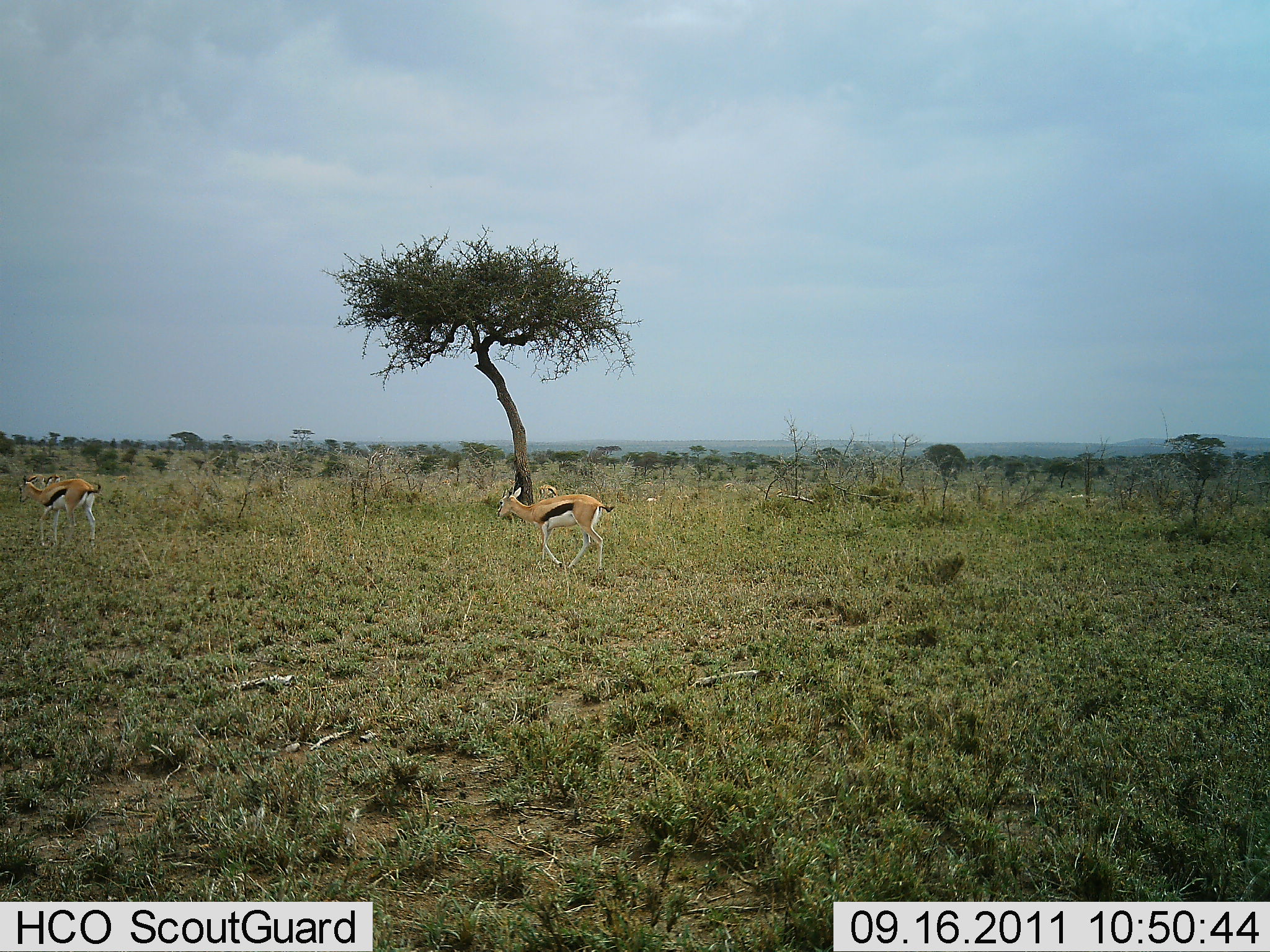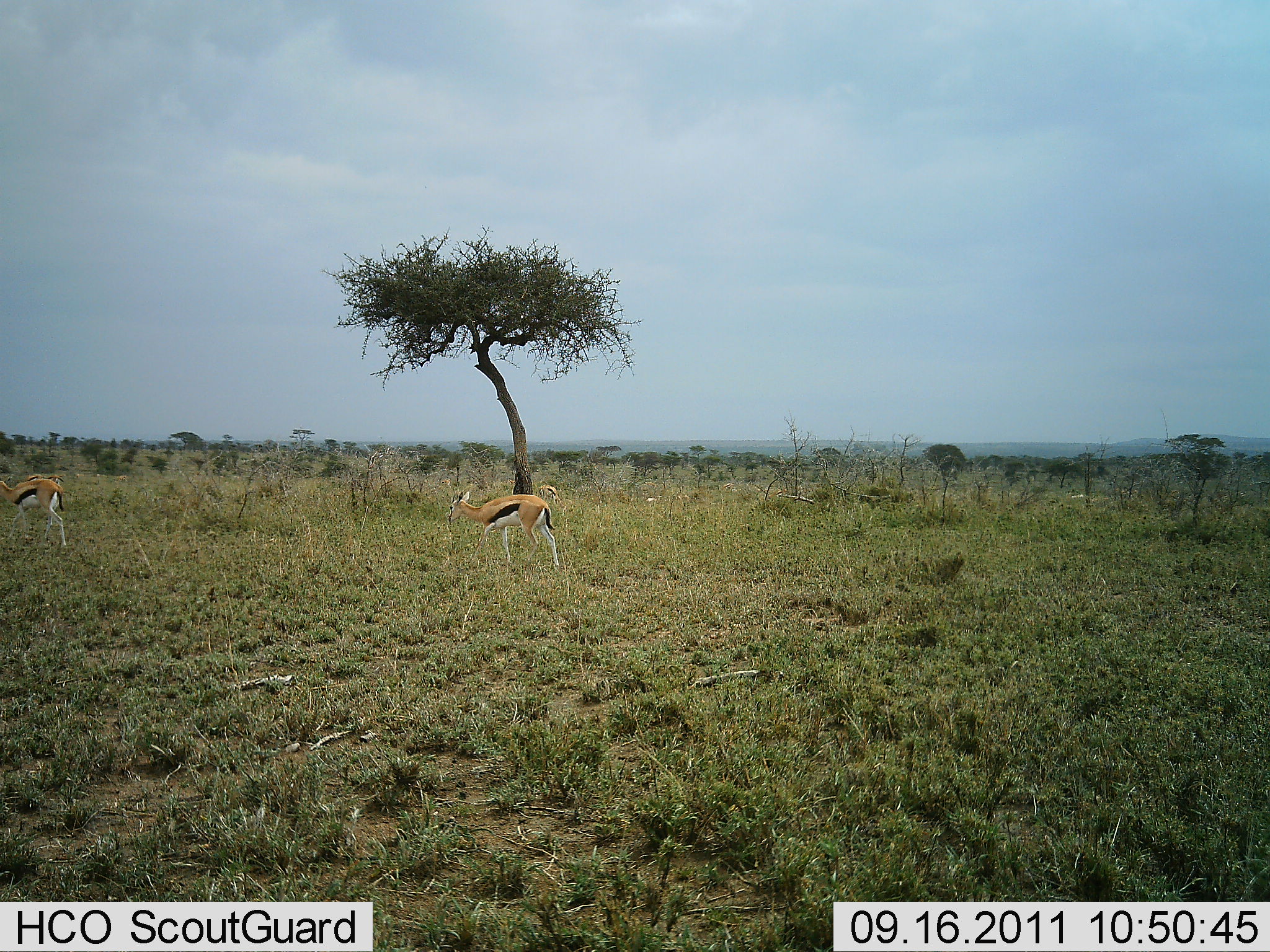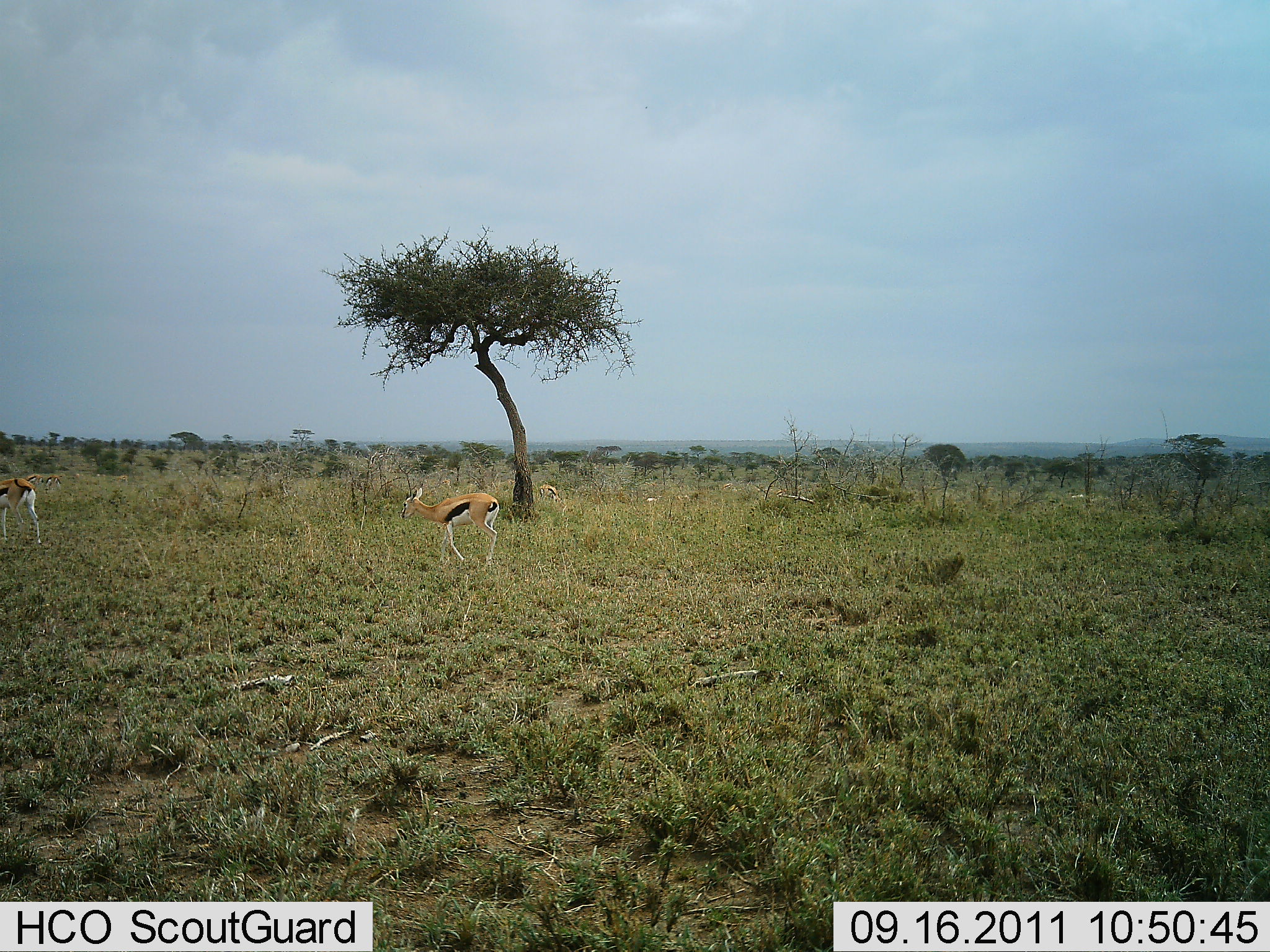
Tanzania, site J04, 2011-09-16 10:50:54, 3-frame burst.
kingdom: Animalia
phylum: Chordata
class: Mammalia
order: Artiodactyla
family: Bovidae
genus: Eudorcas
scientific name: Eudorcas thomsonii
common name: thomson's gazelle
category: gazellethomsons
Gazellethomsons (thomson's gazelle) (Eudorcas thomsonii), count 2. Behavior (volunteer vote fractions): standing 27%, resting 0%, moving 100%, interacting 0%. Young present (vote fraction): 0%. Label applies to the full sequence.